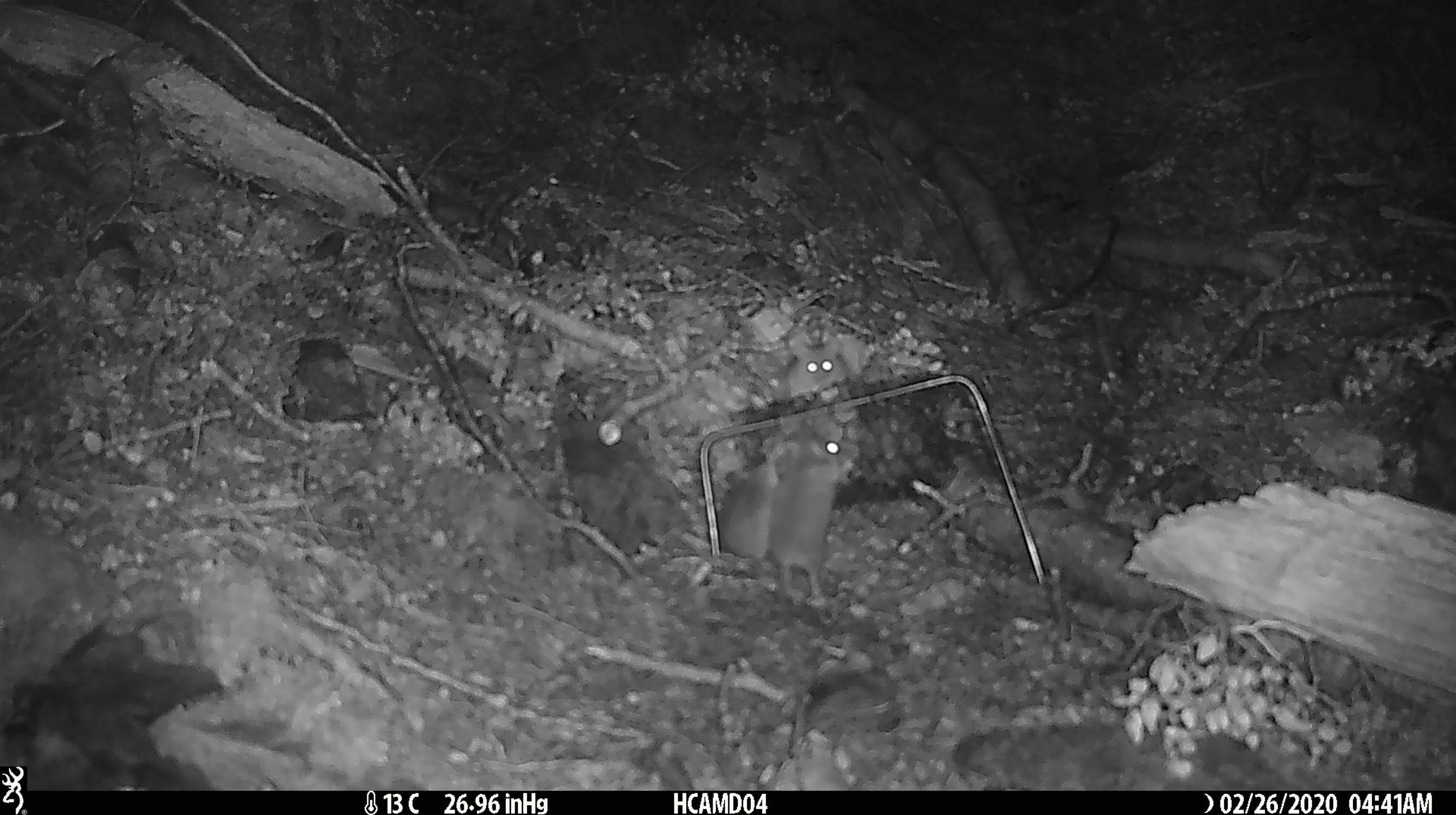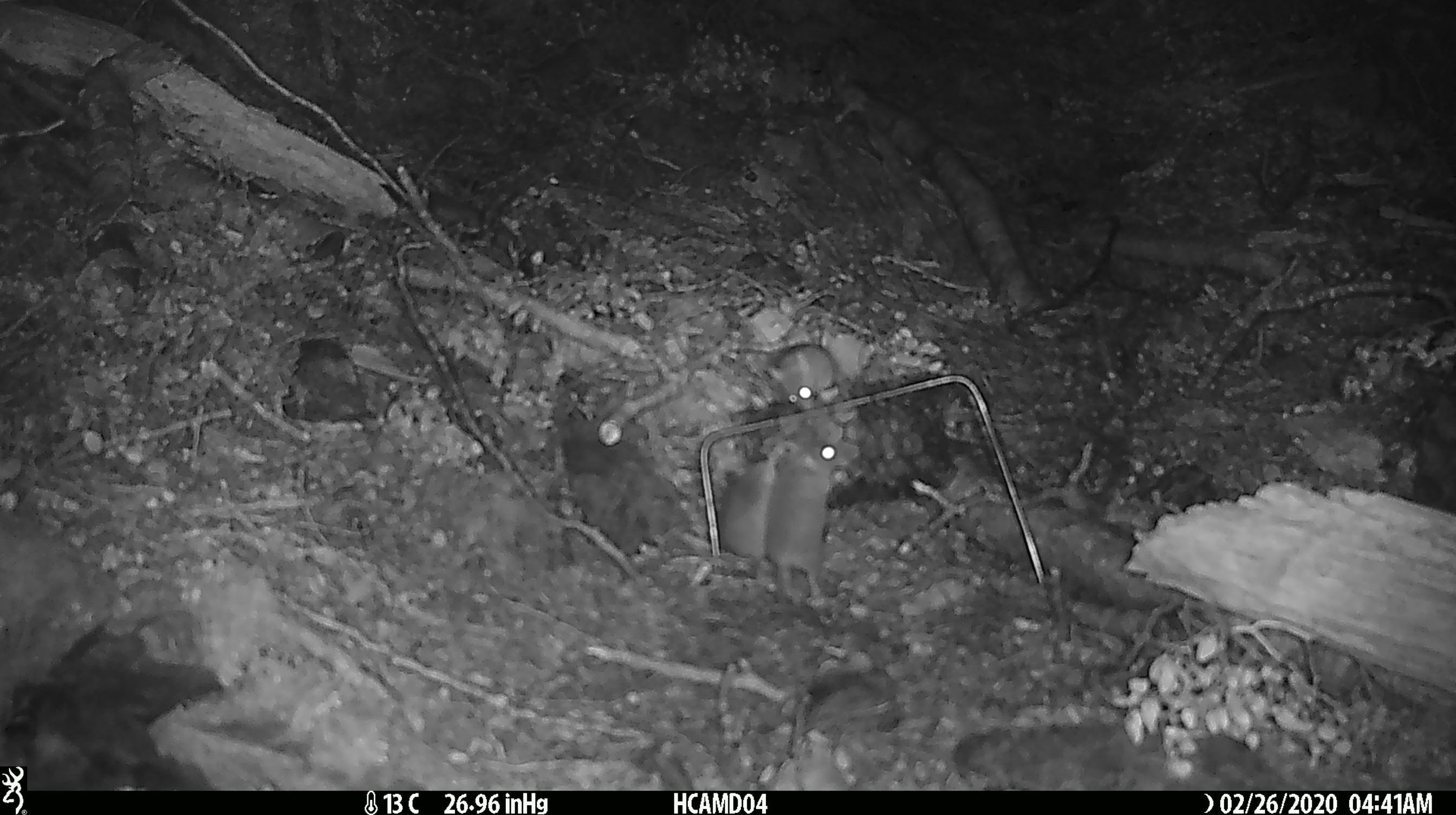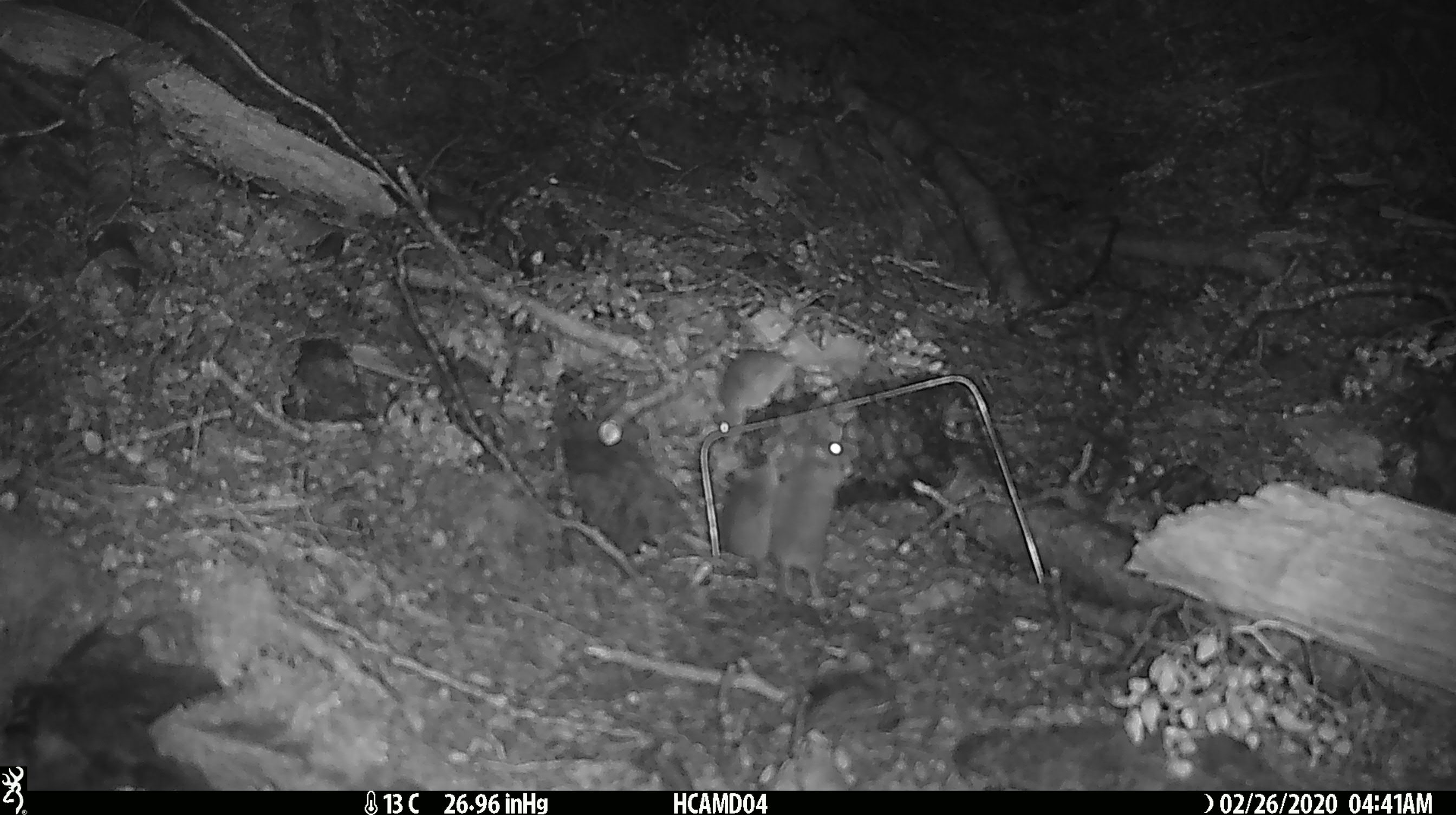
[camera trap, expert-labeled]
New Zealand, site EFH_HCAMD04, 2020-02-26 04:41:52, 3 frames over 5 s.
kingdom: Animalia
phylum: Chordata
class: Mammalia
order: Rodentia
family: Muridae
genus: Mus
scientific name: Mus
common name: mouse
Mouse (Mus).